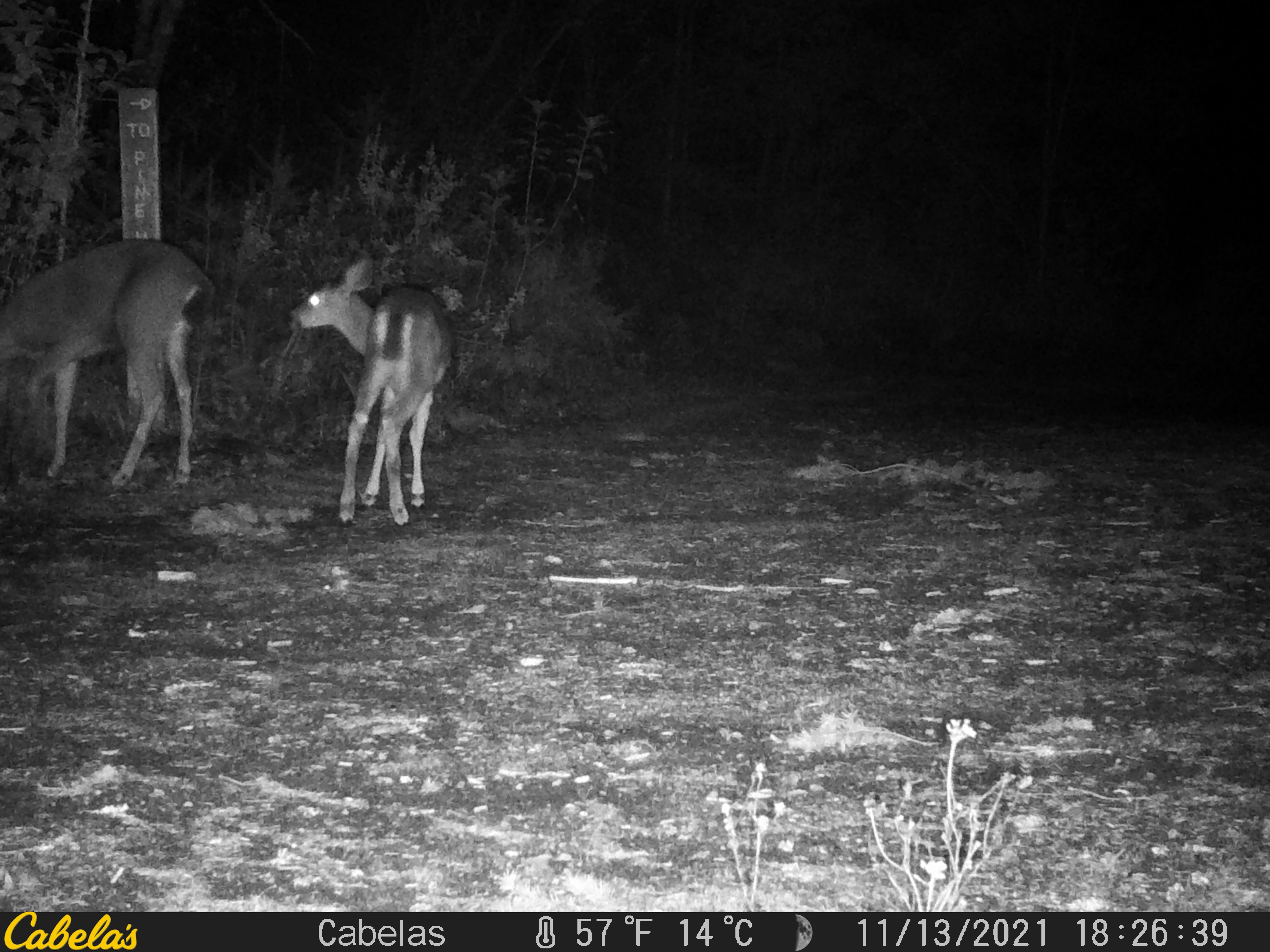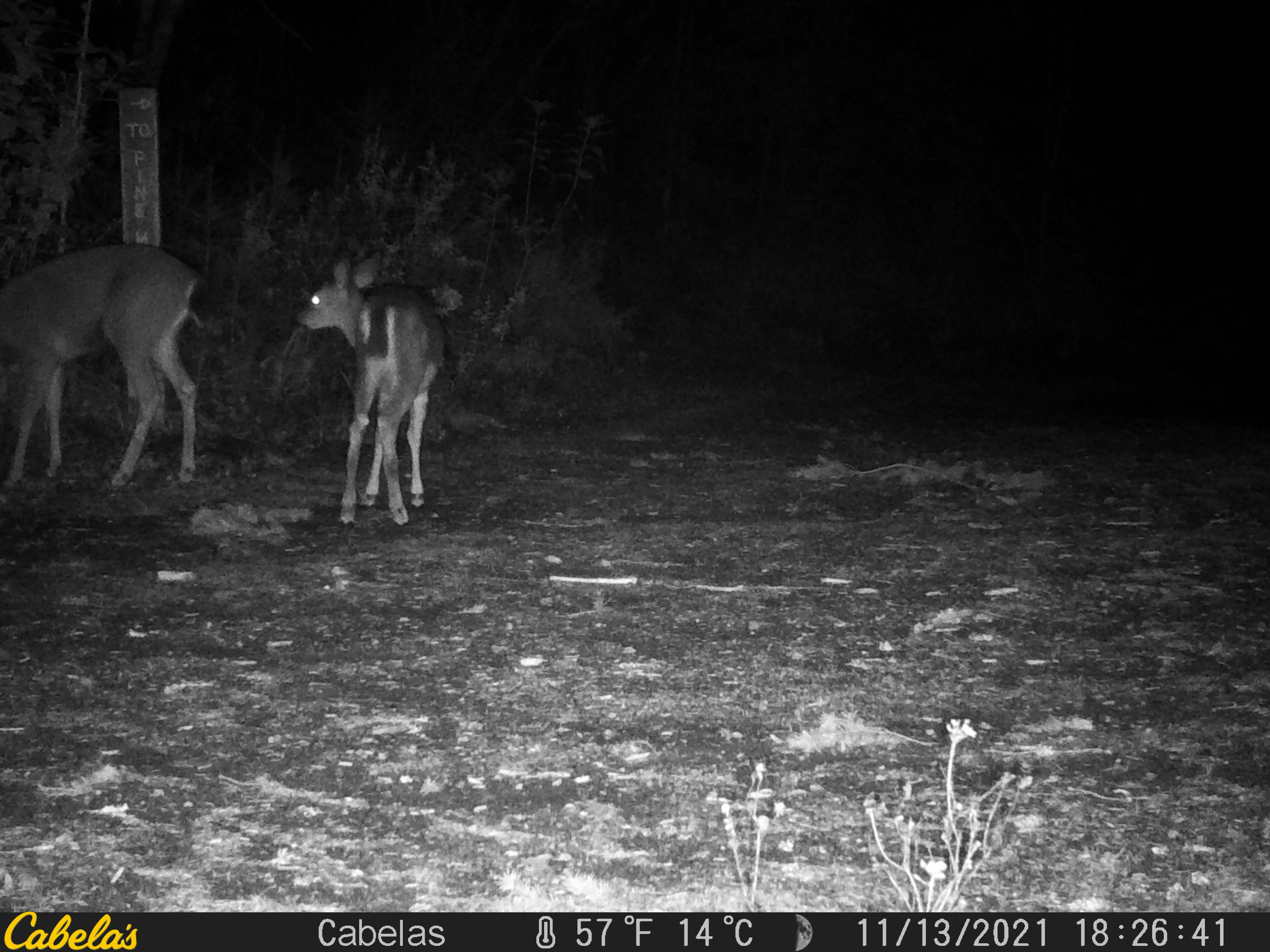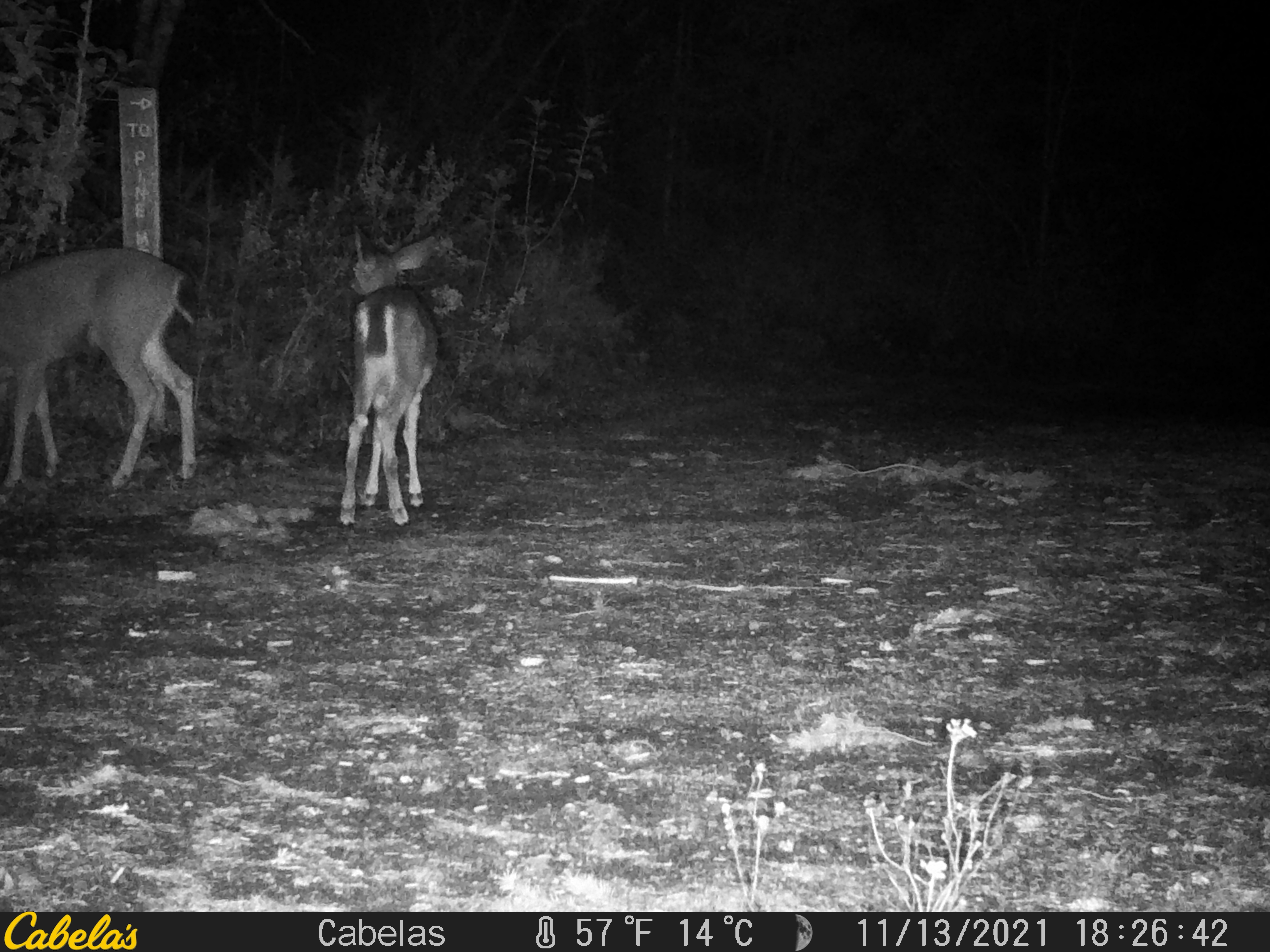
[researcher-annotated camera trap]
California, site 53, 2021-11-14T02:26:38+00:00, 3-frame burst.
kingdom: Animalia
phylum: Chordata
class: Mammalia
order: Artiodactyla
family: Cervidae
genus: Odocoileus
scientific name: Odocoileus hemionus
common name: mule deer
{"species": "mule deer (Odocoileus hemionus)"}